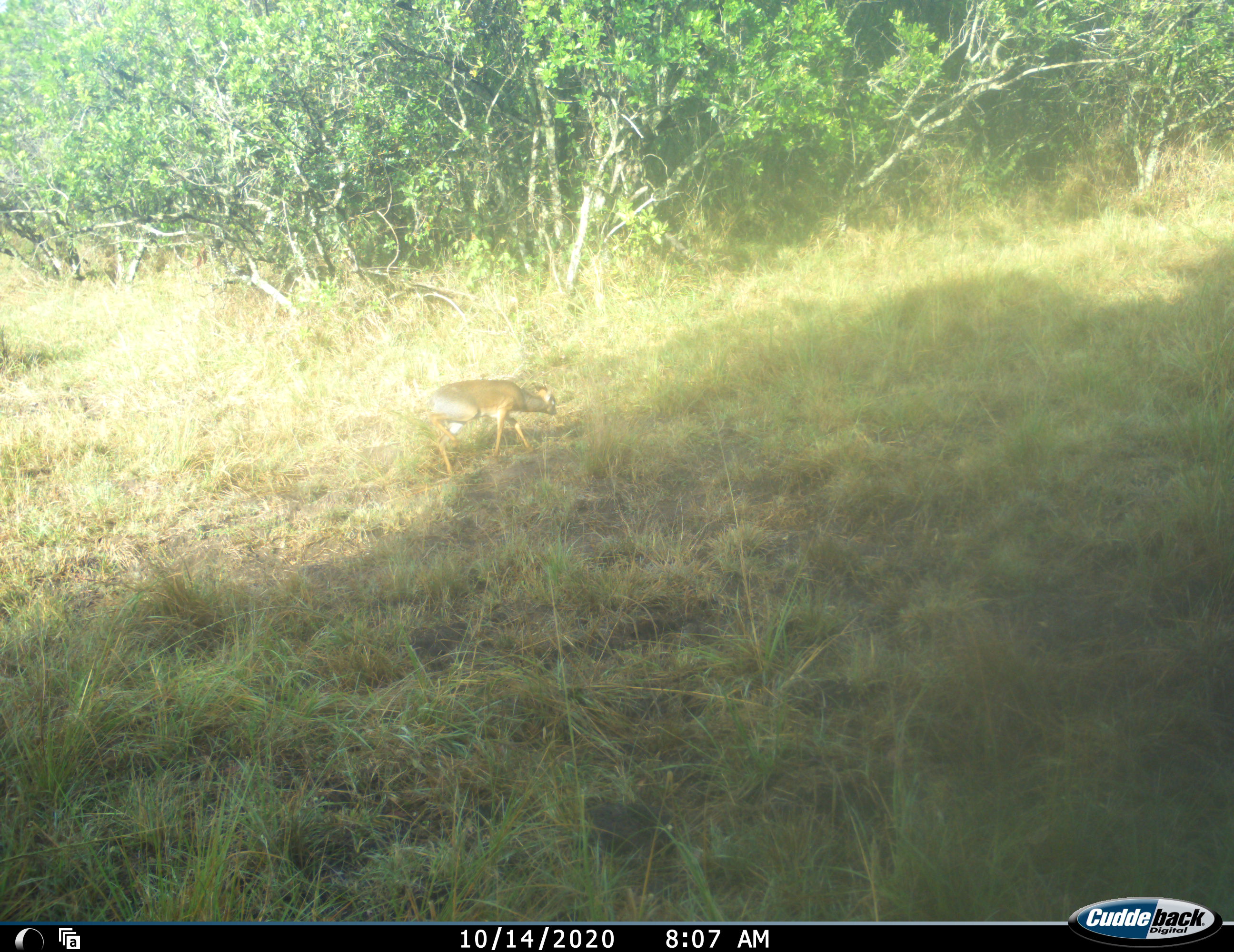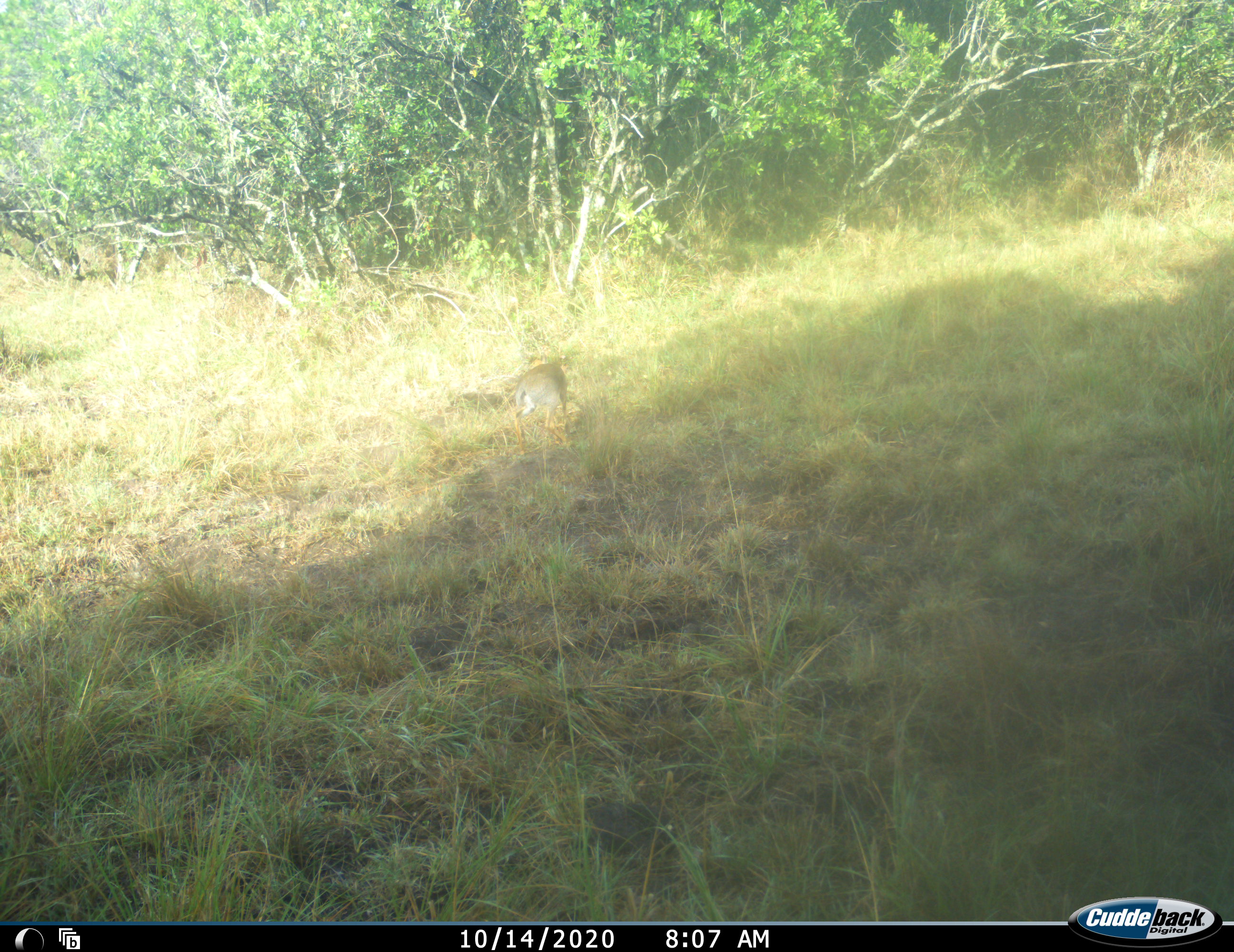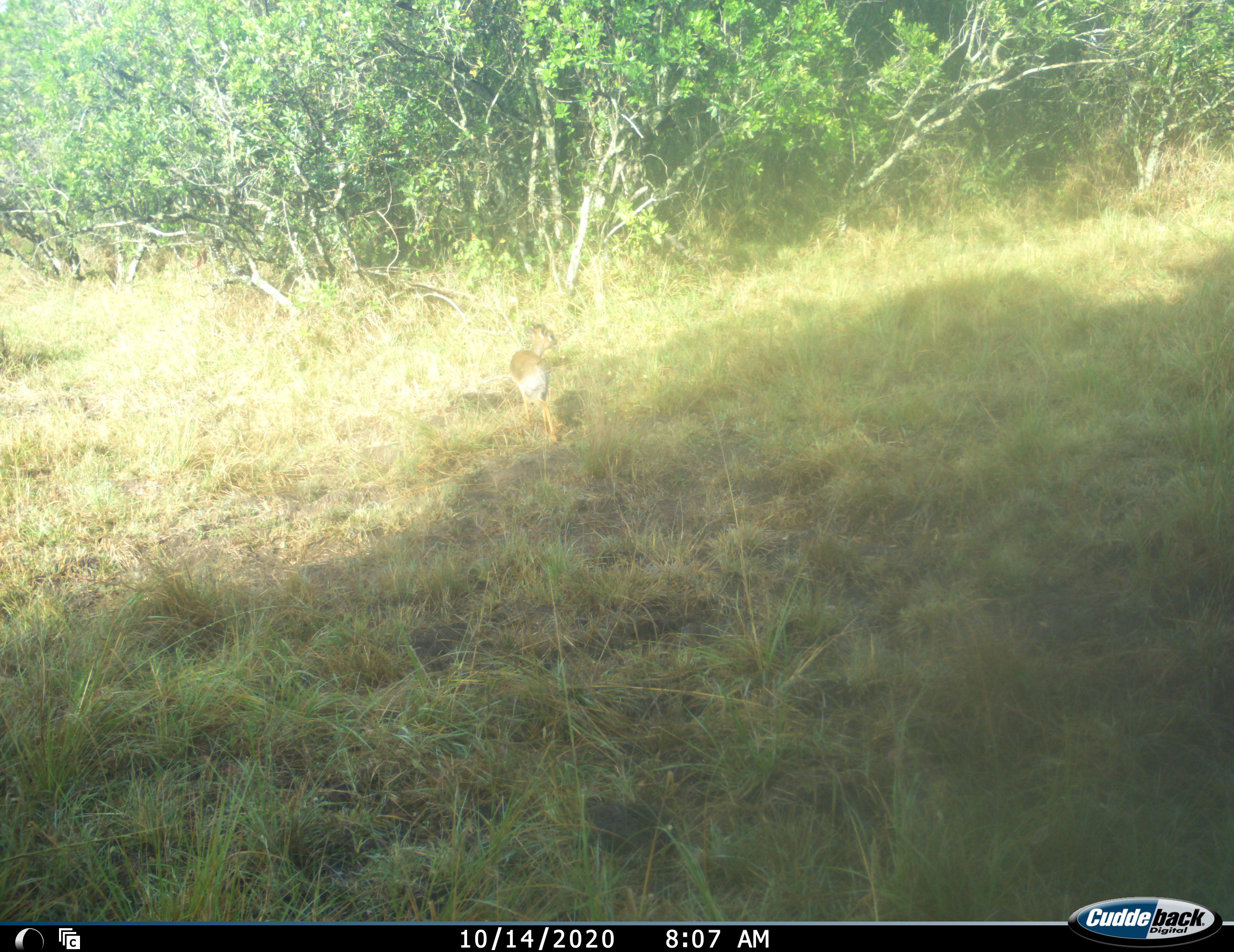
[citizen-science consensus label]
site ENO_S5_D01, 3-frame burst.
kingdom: Animalia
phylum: Chordata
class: Mammalia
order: Artiodactyla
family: Bovidae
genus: Madoqua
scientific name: Madoqua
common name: dik-dik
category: dikdik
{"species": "dikdik (dik-dik) (Madoqua)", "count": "1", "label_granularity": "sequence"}